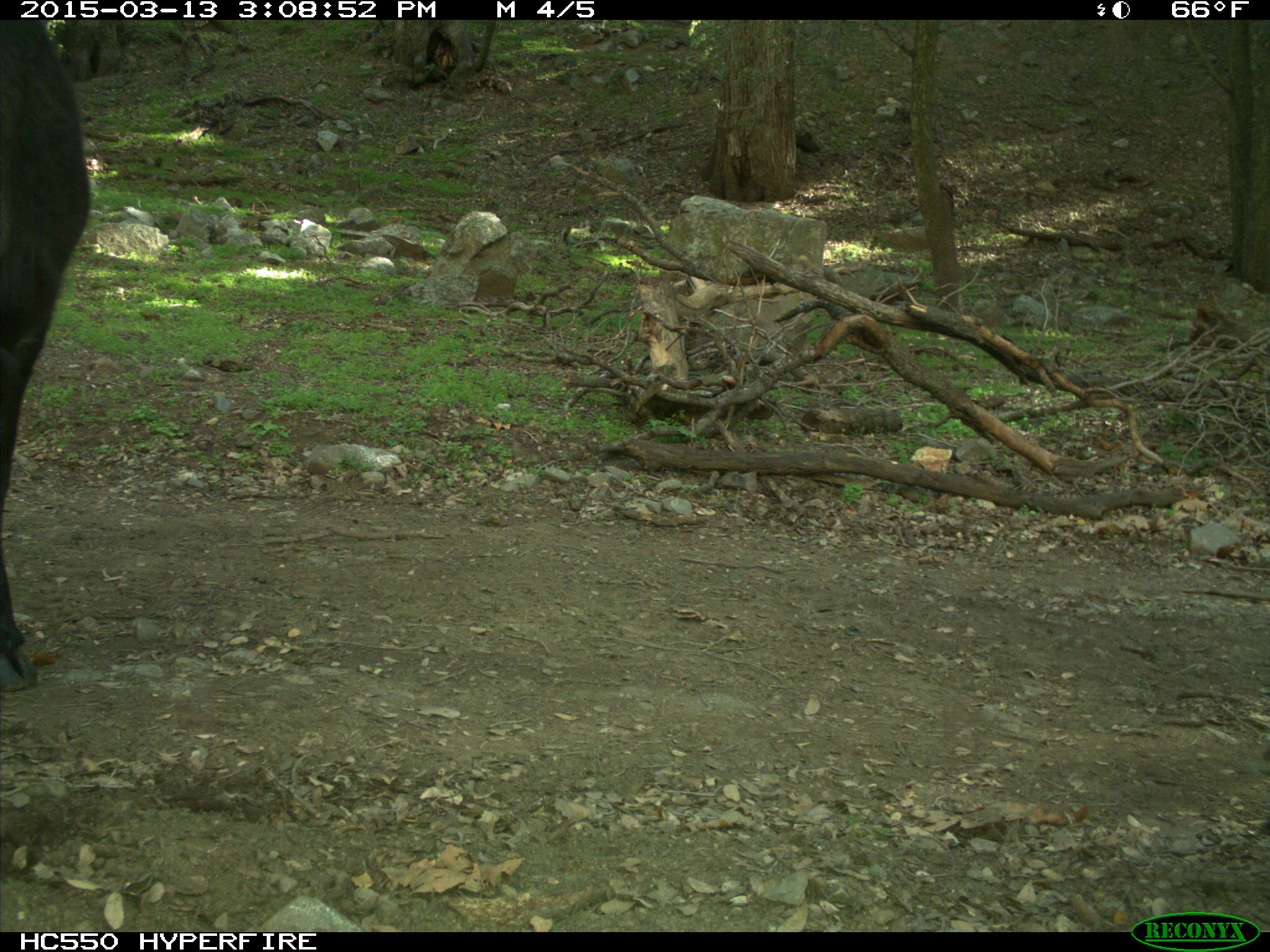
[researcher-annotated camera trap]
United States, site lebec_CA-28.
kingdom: Animalia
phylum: Chordata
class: Mammalia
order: Artiodactyla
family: Bovidae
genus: Bos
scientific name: Bos taurus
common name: domestic cow